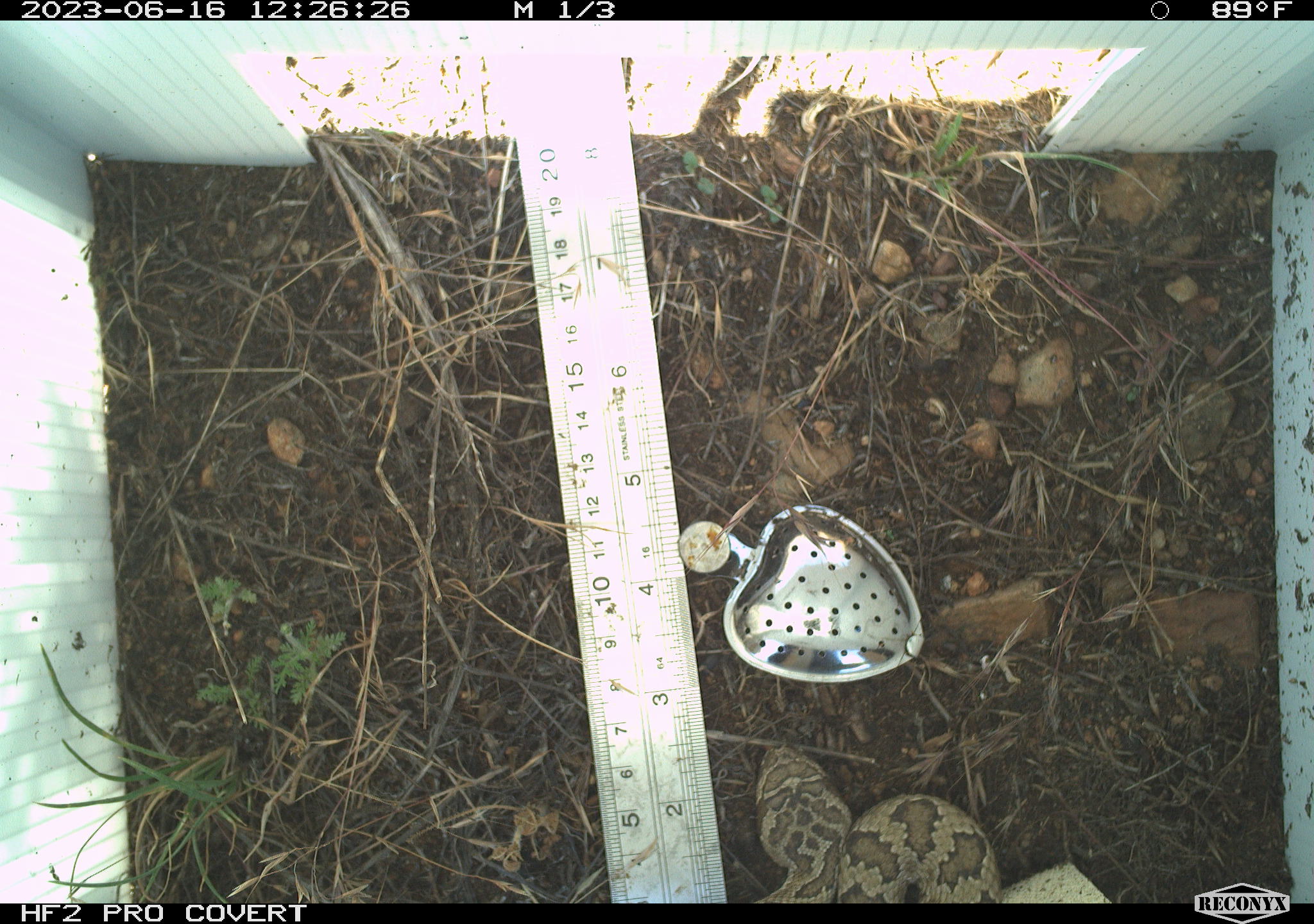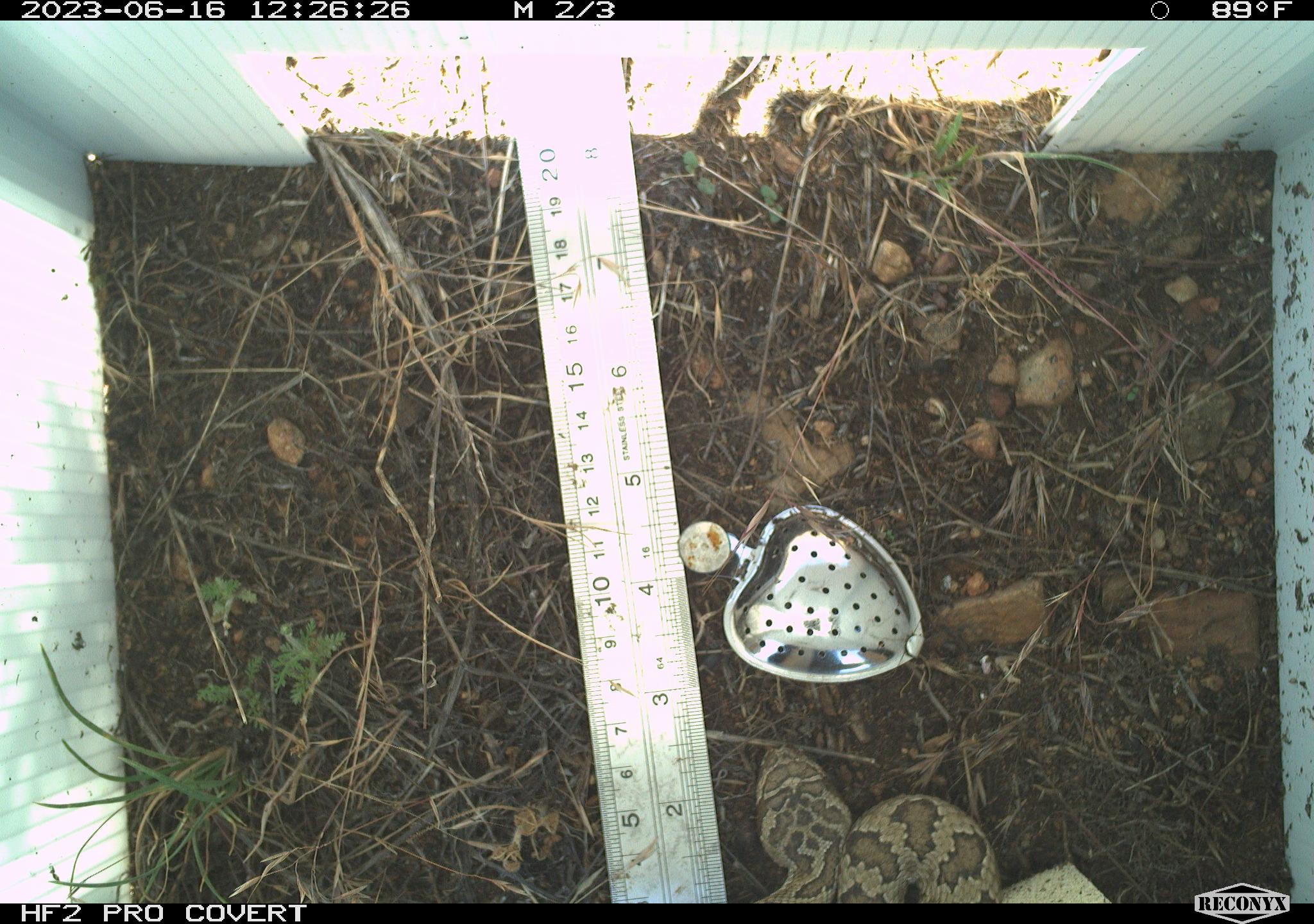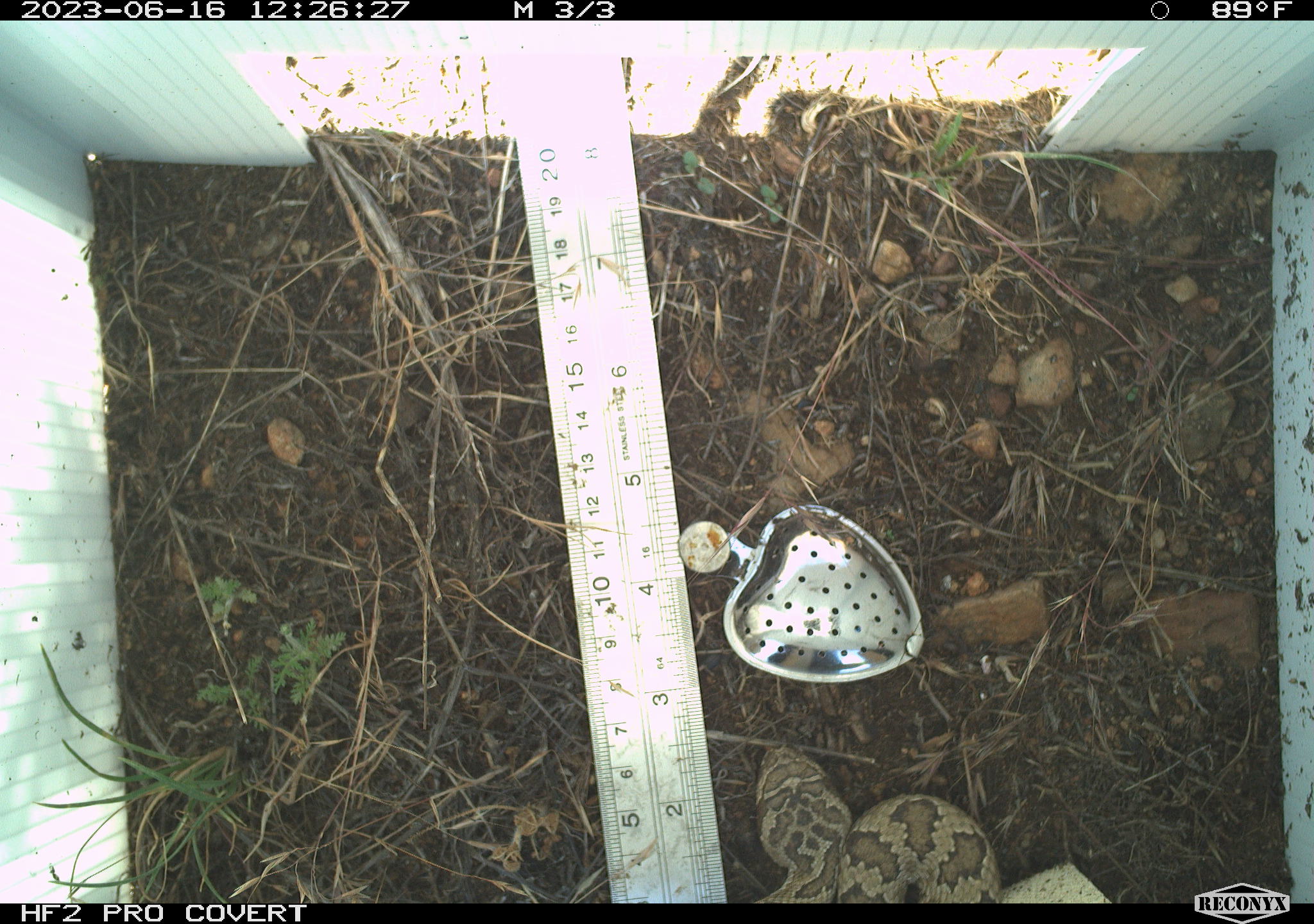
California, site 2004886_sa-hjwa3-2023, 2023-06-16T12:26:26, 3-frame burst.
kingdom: Animalia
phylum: Chordata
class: Reptilia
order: Squamata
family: Viperidae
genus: Crotalus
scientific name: Crotalus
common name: rattlers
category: crotalus species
Crotalus species (rattlers) (Crotalus).